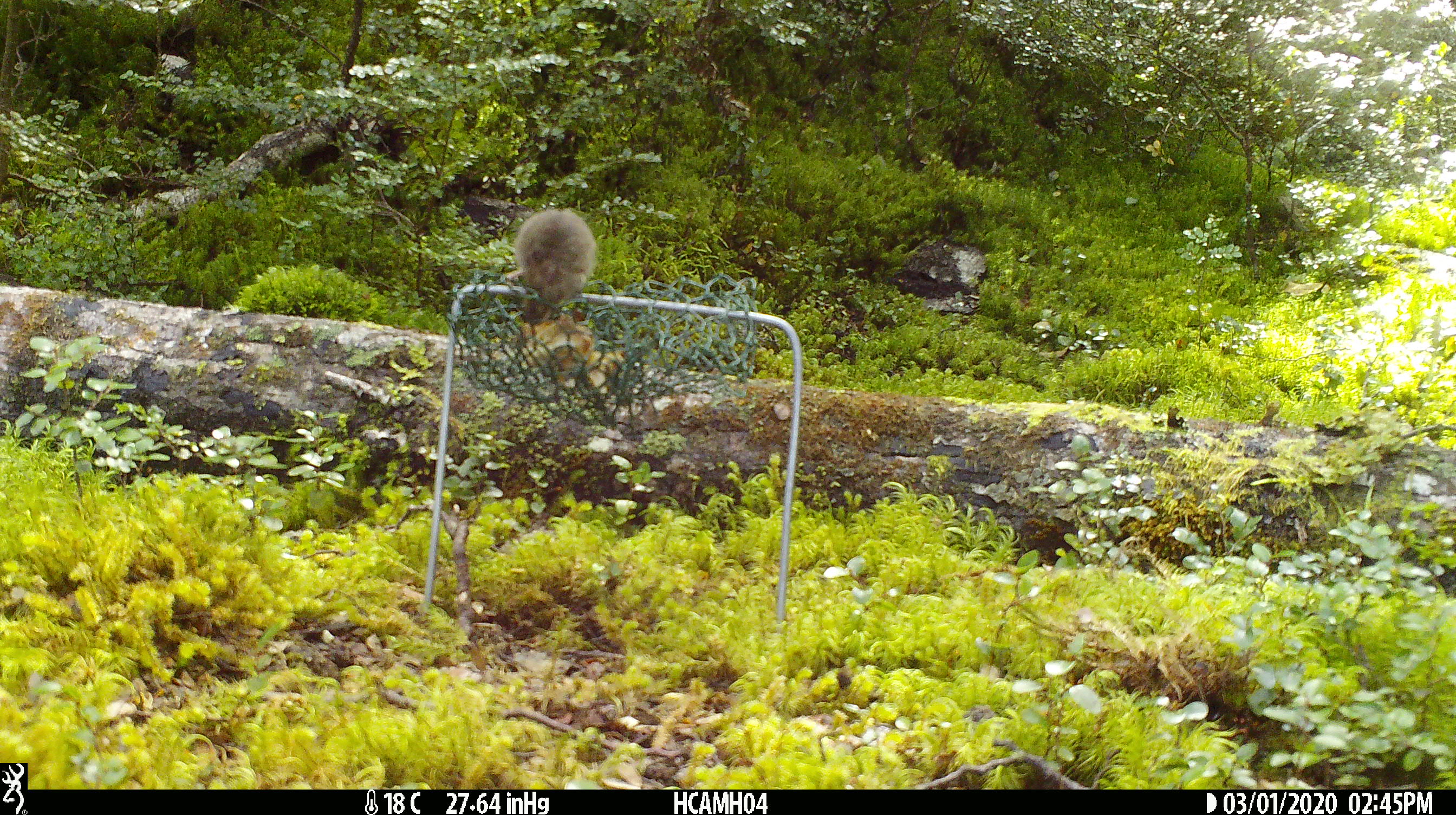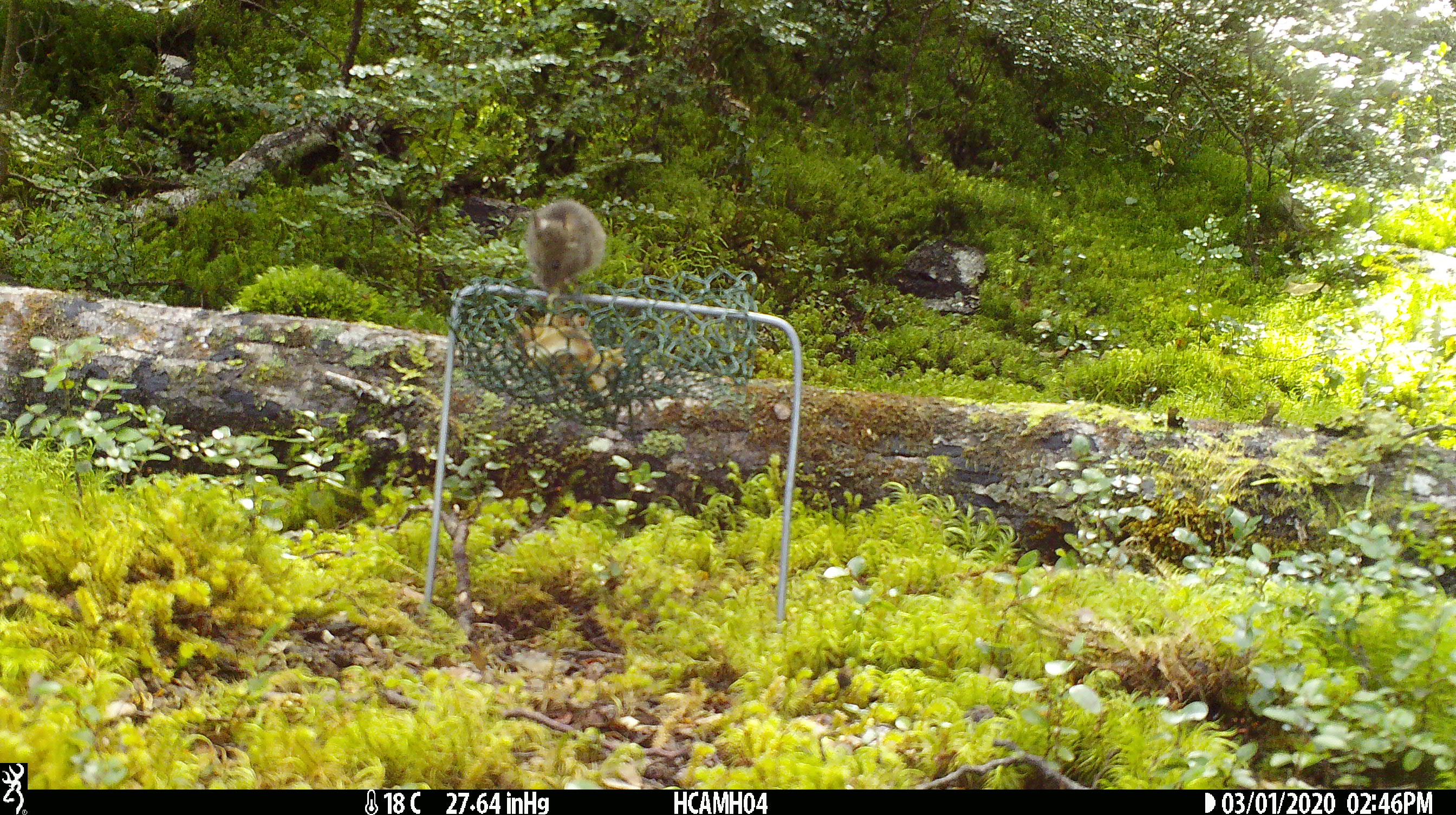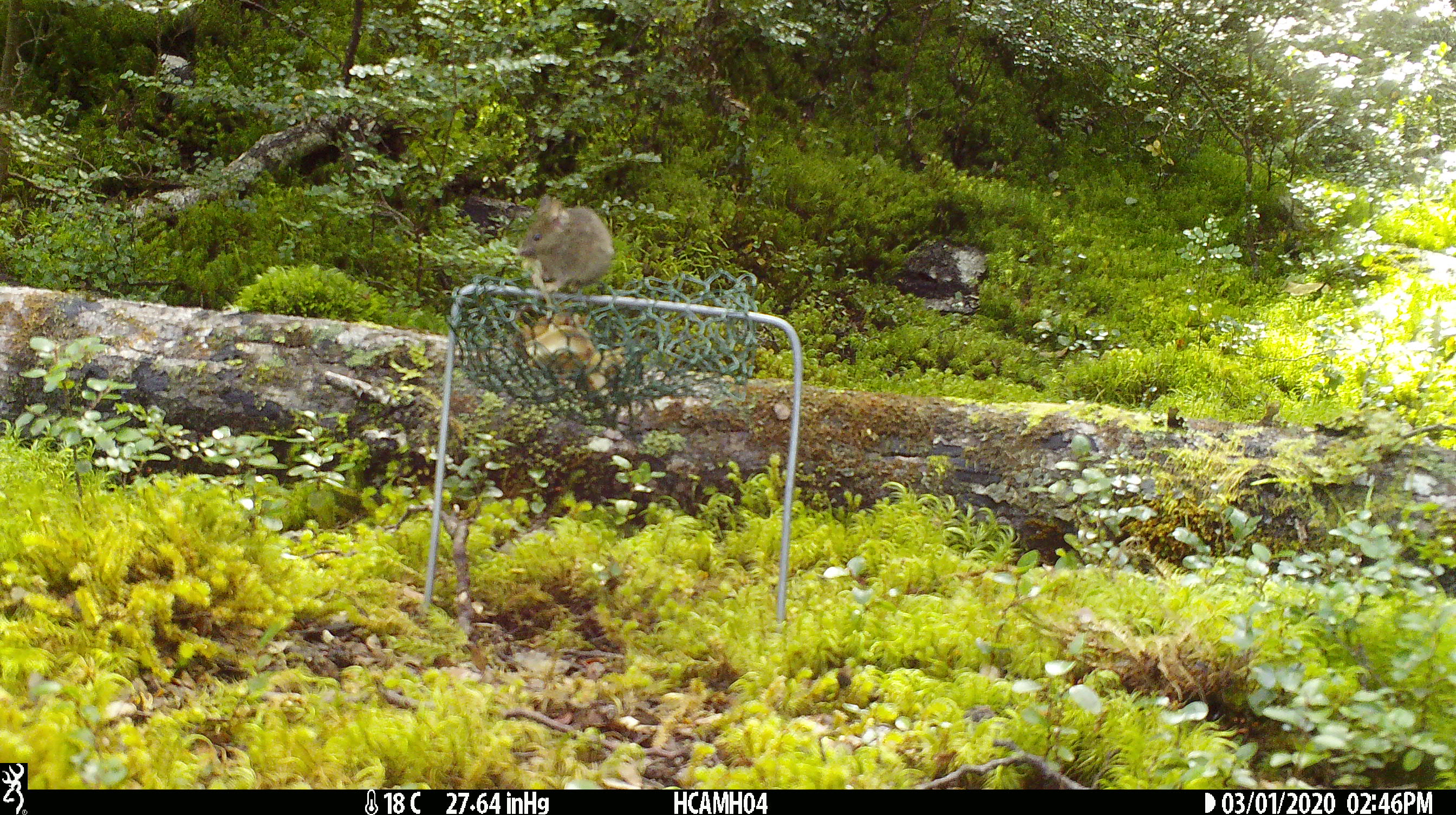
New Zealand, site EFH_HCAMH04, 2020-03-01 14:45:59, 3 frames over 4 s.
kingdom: Animalia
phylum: Chordata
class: Mammalia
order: Rodentia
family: Muridae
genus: Mus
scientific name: Mus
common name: mouse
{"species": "mouse (Mus)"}